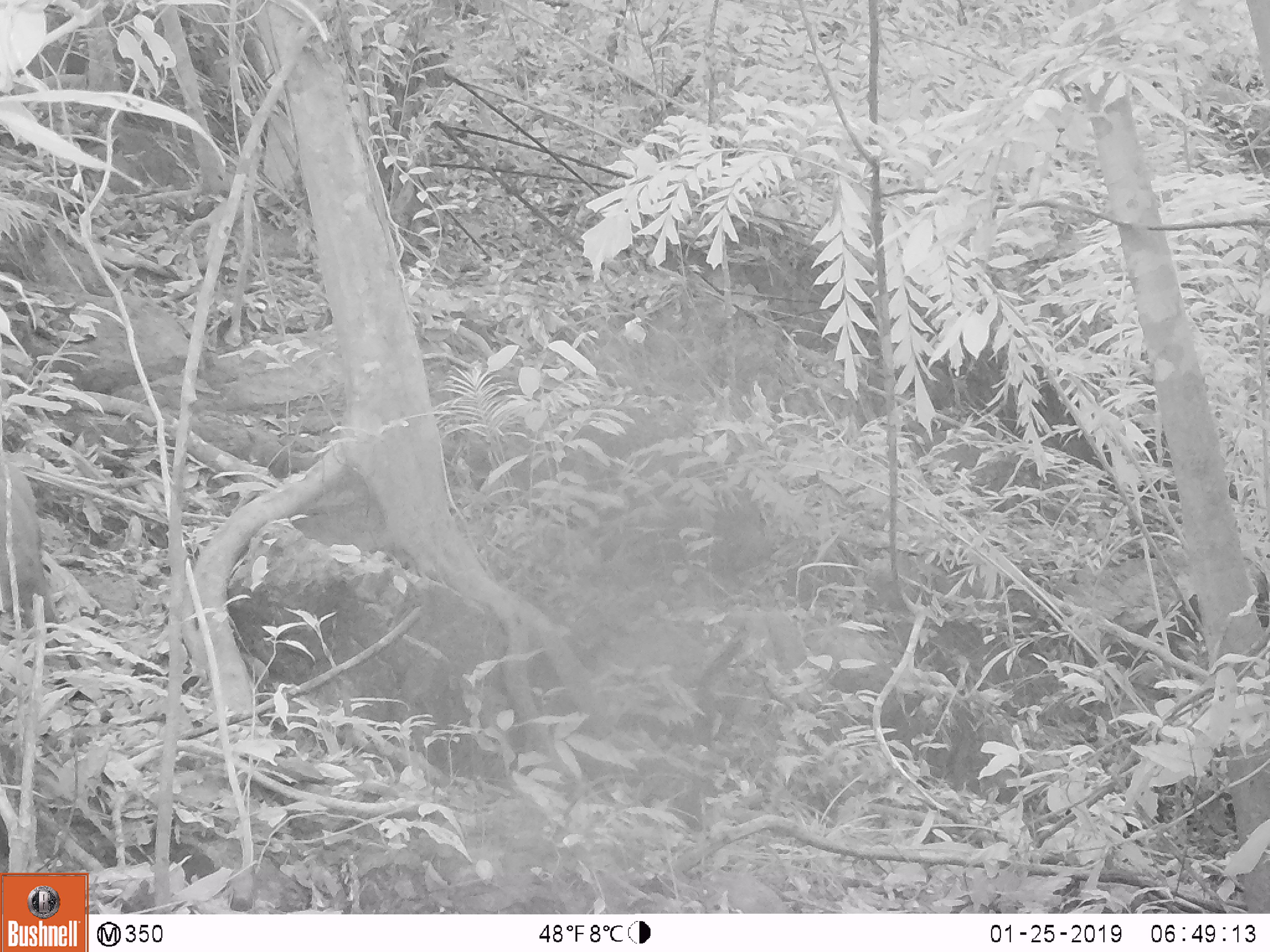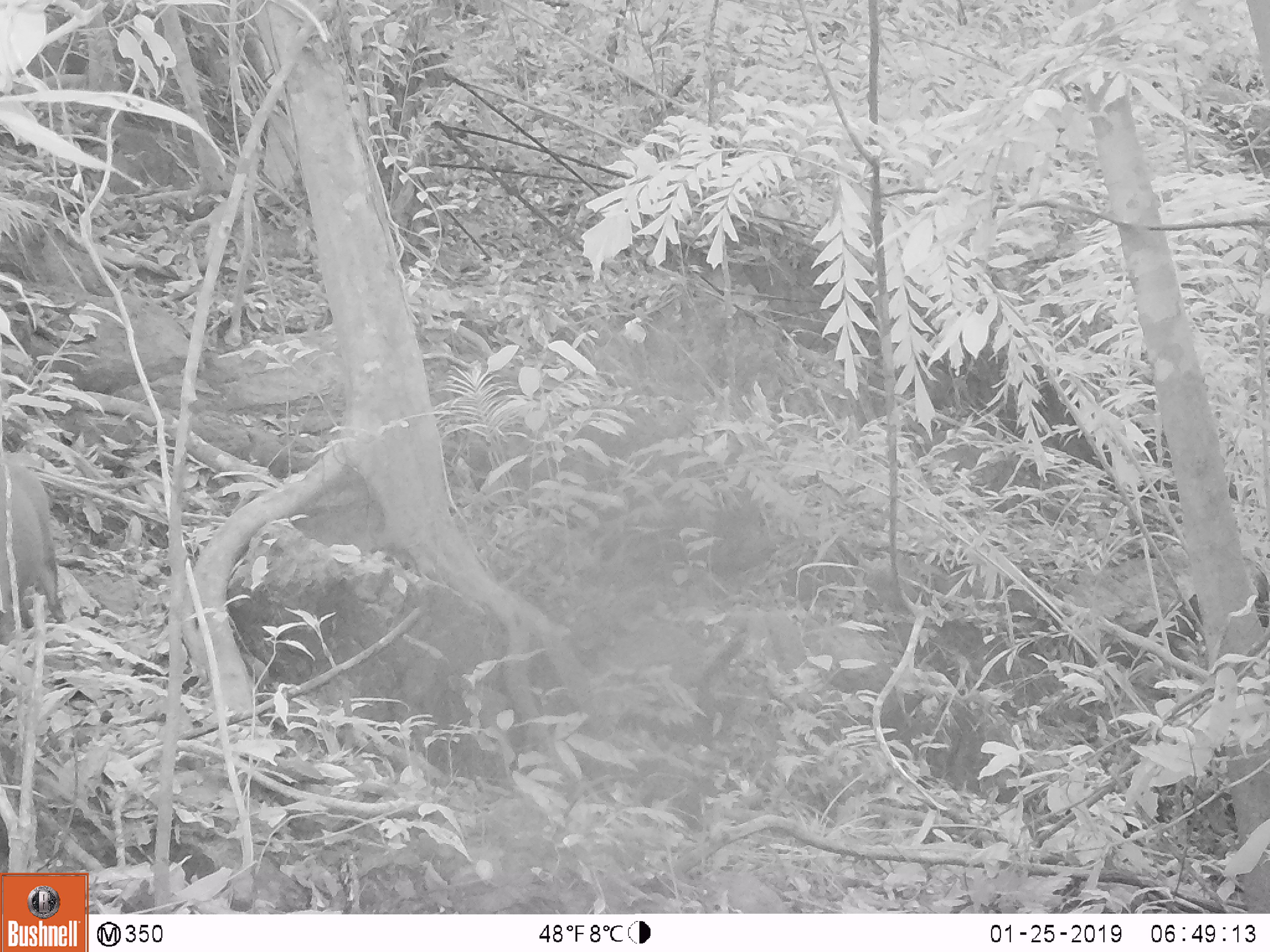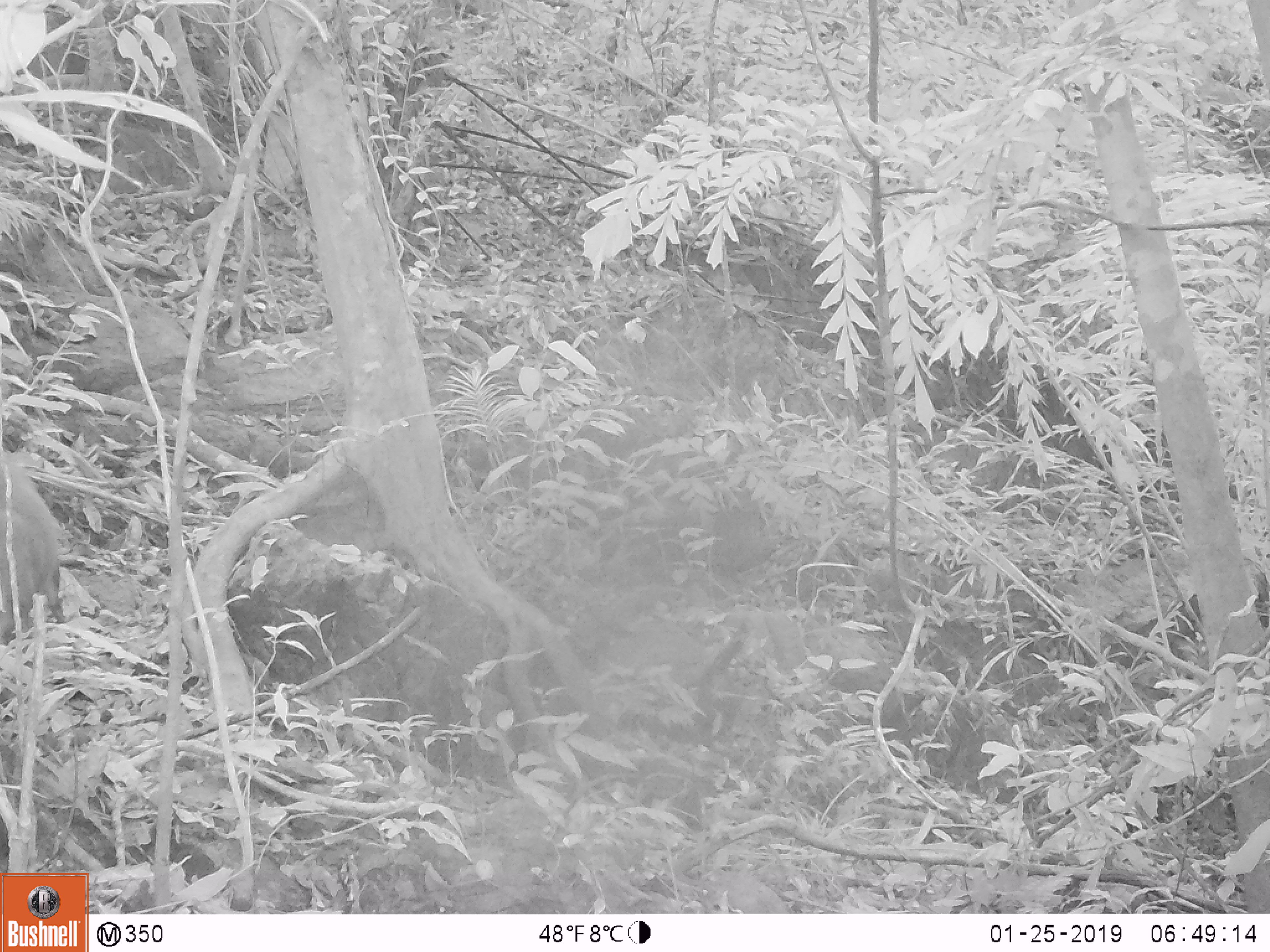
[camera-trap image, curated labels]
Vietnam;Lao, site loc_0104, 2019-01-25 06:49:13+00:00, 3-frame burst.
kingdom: Animalia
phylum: Chordata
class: Mammalia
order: Artiodactyla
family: Cervidae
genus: Muntiacus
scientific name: Muntiacus rooseveltorum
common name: roosevelt's muntjac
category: roosevelts muntjac group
Roosevelts muntjac group (roosevelt's muntjac) (Muntiacus rooseveltorum). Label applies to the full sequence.